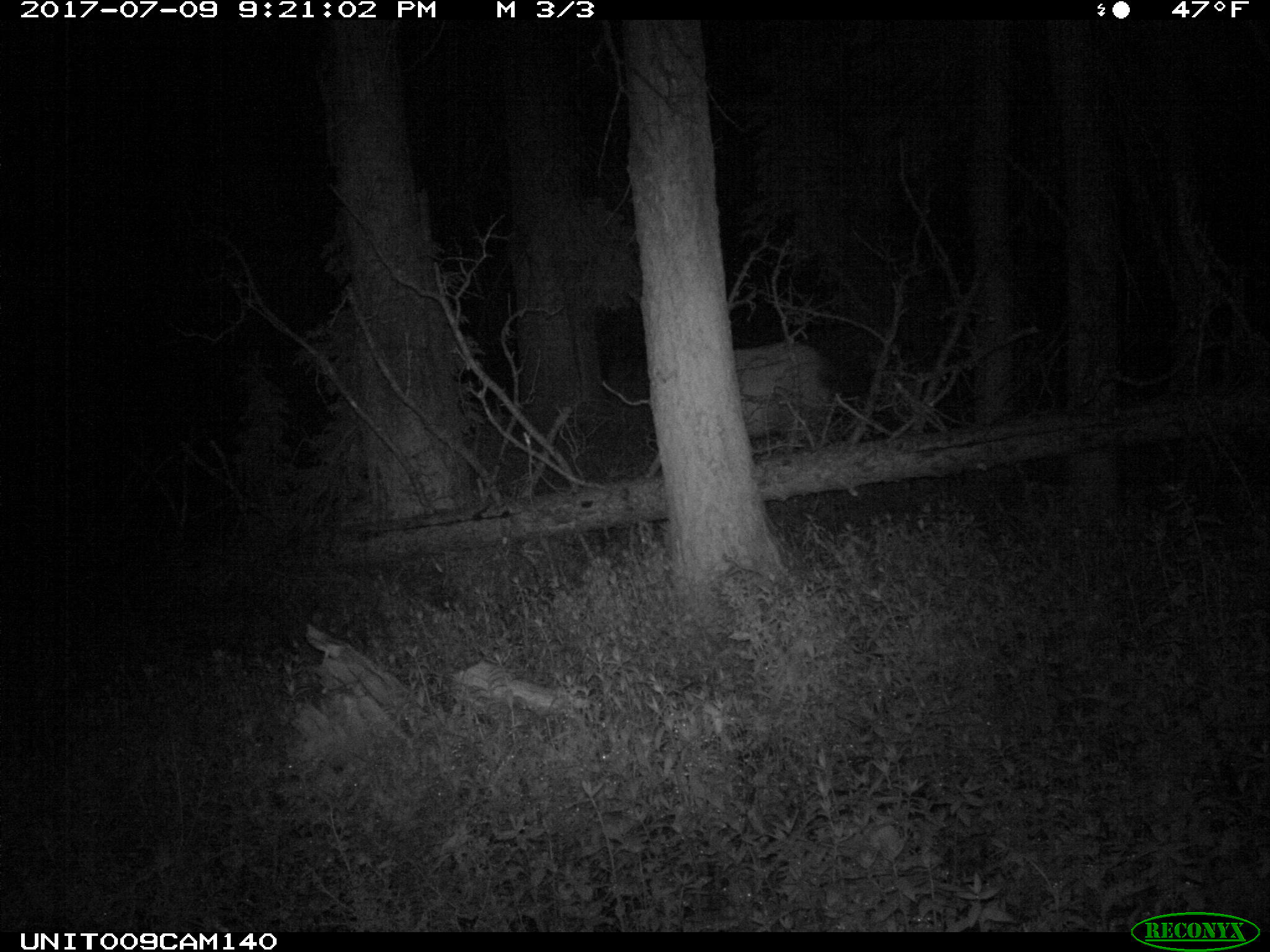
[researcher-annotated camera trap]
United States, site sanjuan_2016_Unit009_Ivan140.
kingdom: Animalia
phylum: Chordata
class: Mammalia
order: Artiodactyla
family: Cervidae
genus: Cervus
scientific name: Cervus elaphus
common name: red deer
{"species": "Cervus elaphus (red deer)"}